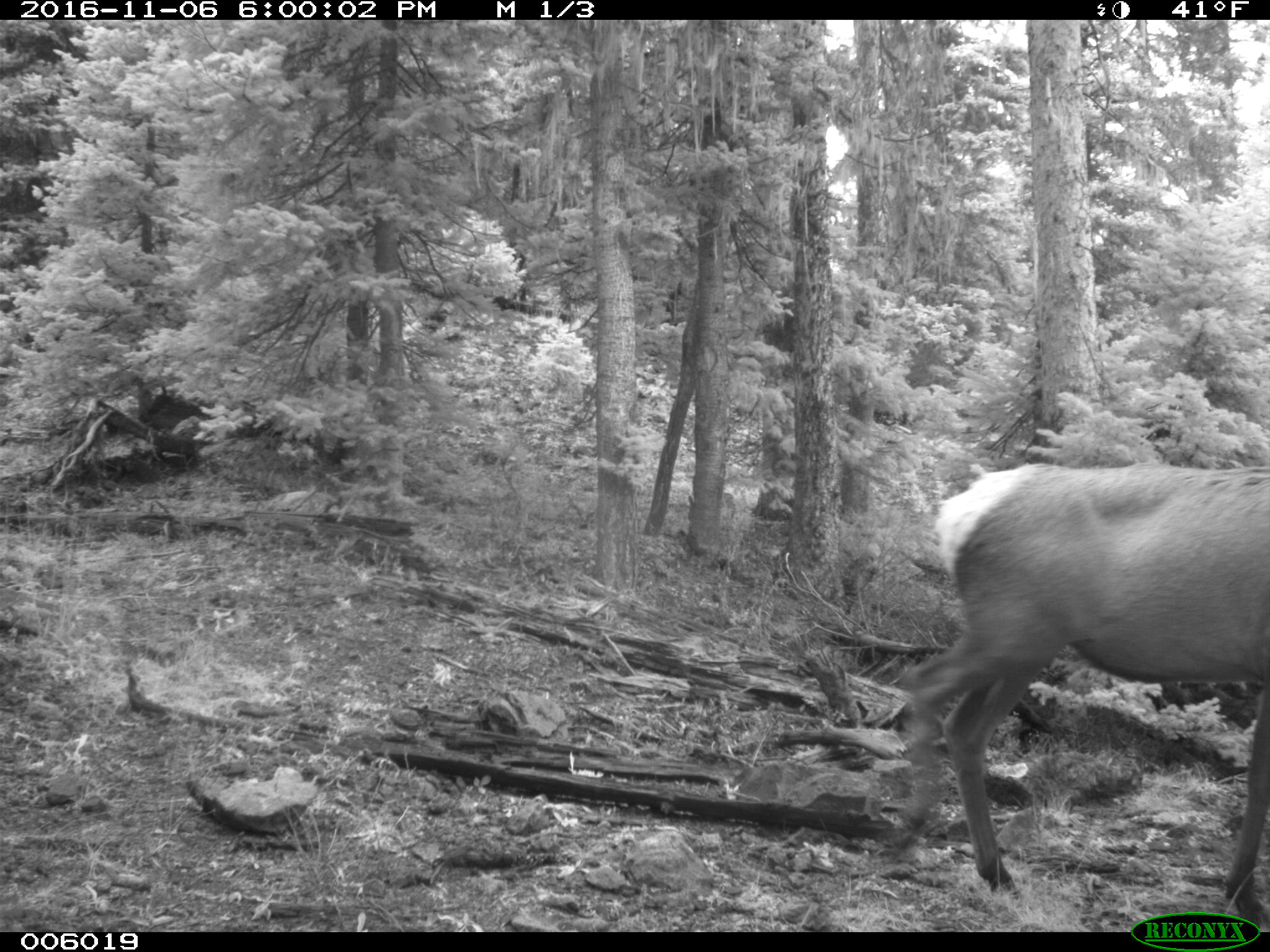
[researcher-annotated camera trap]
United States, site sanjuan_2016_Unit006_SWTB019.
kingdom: Animalia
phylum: Chordata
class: Mammalia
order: Artiodactyla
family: Cervidae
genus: Cervus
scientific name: Cervus elaphus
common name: red deer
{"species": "Cervus elaphus (red deer)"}